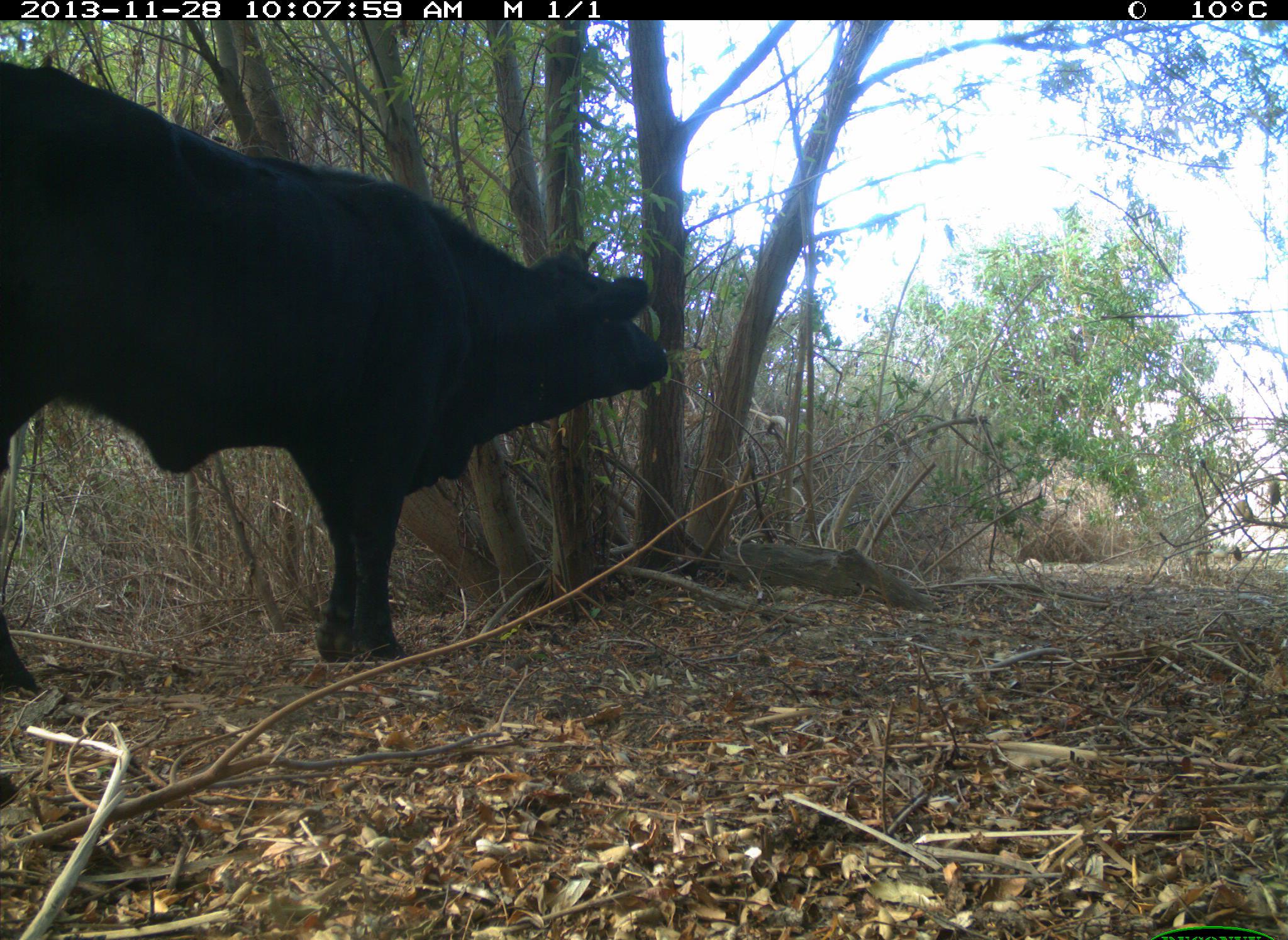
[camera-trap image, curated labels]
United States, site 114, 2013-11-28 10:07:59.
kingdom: Animalia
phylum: Chordata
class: Mammalia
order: Artiodactyla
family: Bovidae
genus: Bos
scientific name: Bos taurus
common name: cow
Cow (Bos taurus).